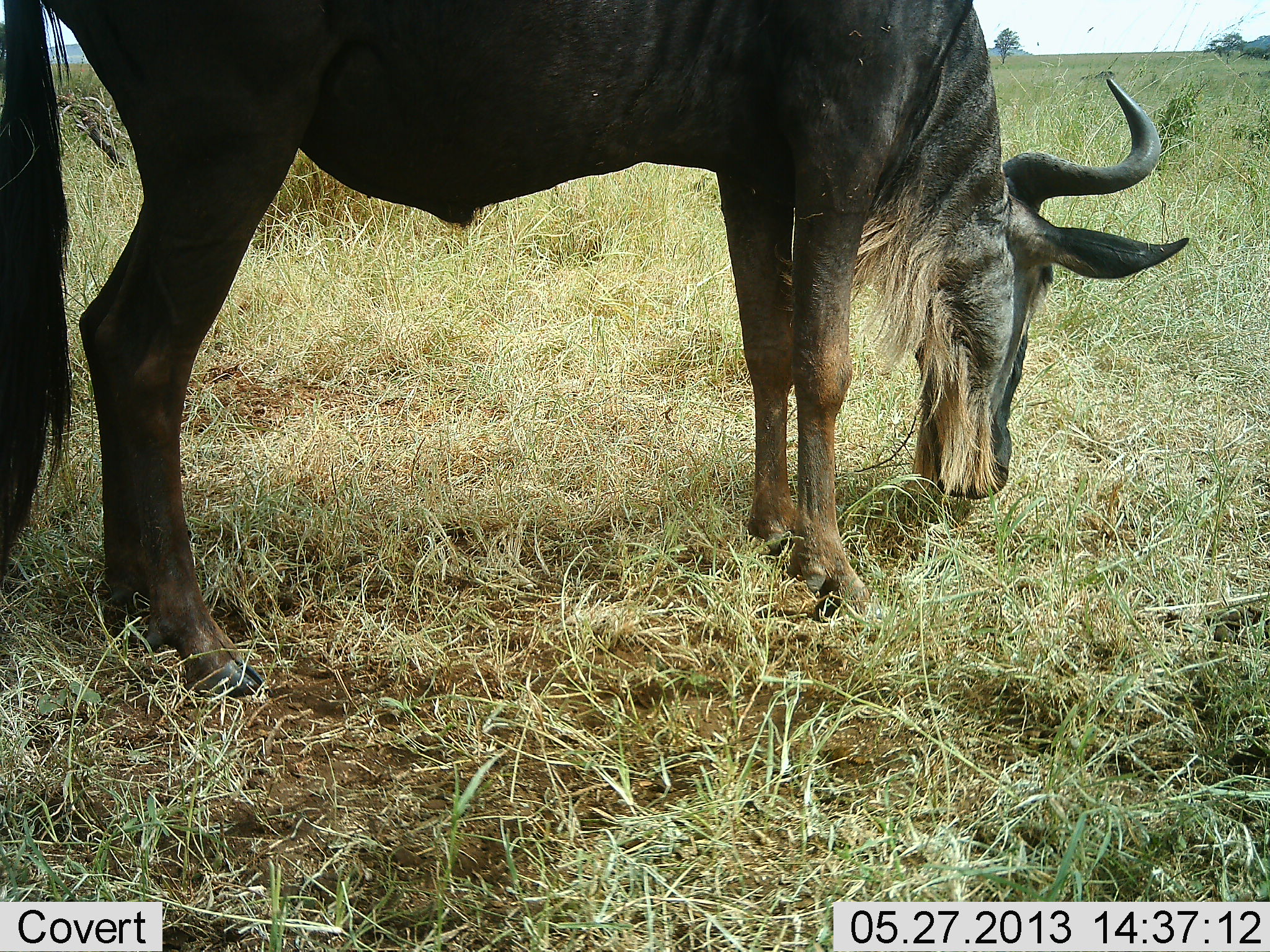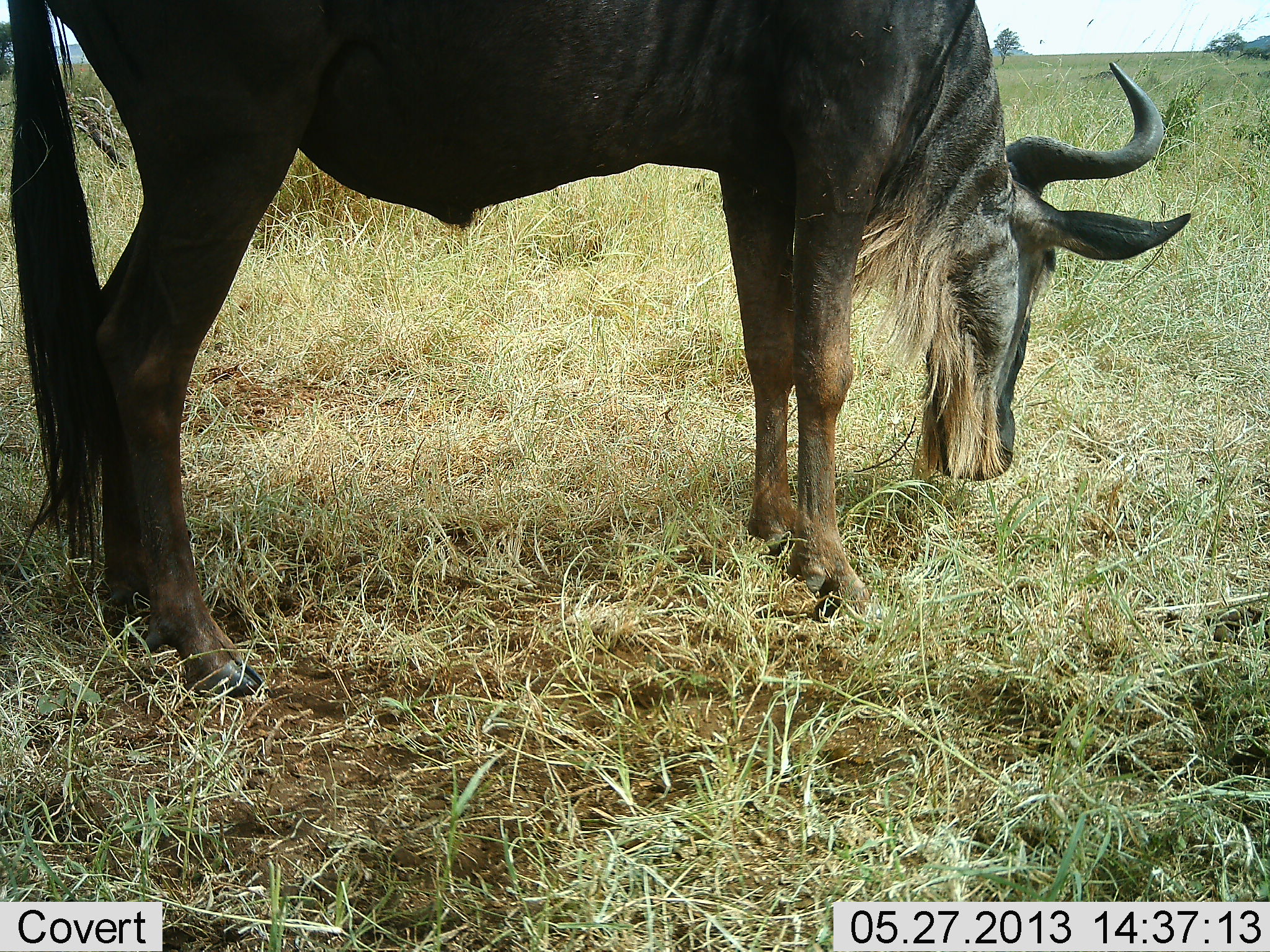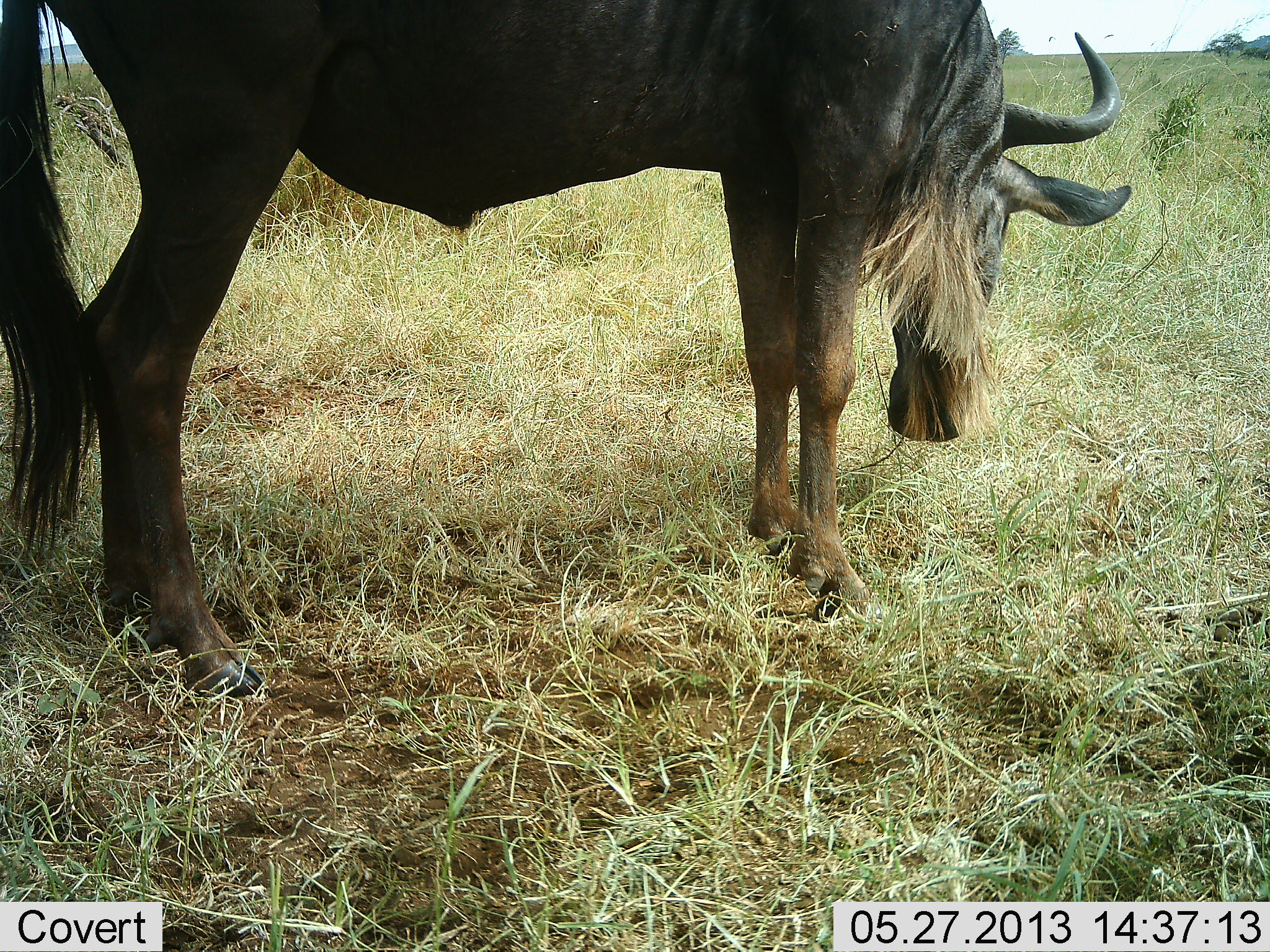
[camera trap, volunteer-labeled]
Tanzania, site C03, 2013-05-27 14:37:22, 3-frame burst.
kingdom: Animalia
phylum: Chordata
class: Mammalia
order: Artiodactyla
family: Bovidae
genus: Connochaetes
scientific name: Connochaetes taurinus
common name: blue wildebeest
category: wildebeest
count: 1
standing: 33%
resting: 0%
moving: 0%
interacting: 0%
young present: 0%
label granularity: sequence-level